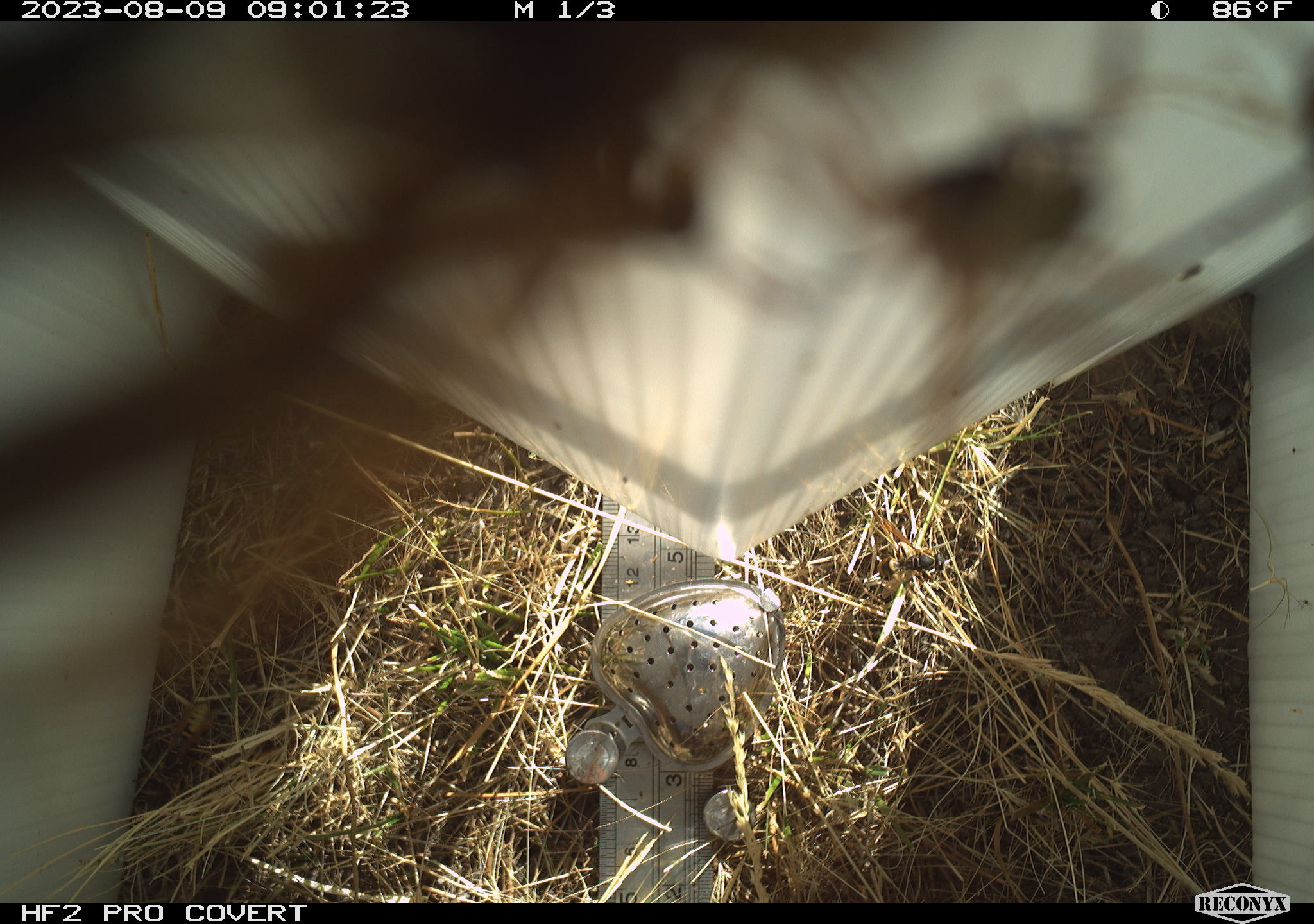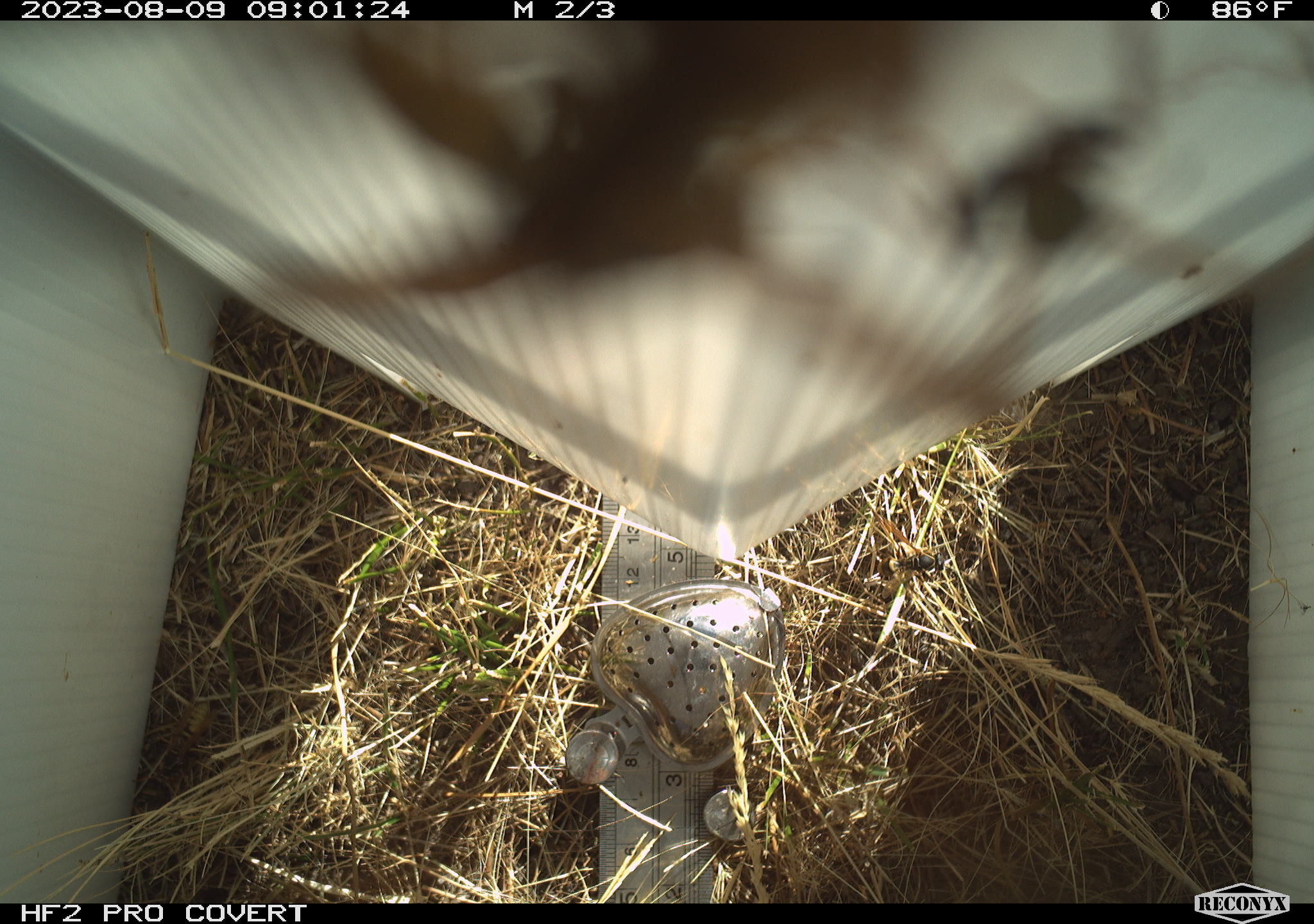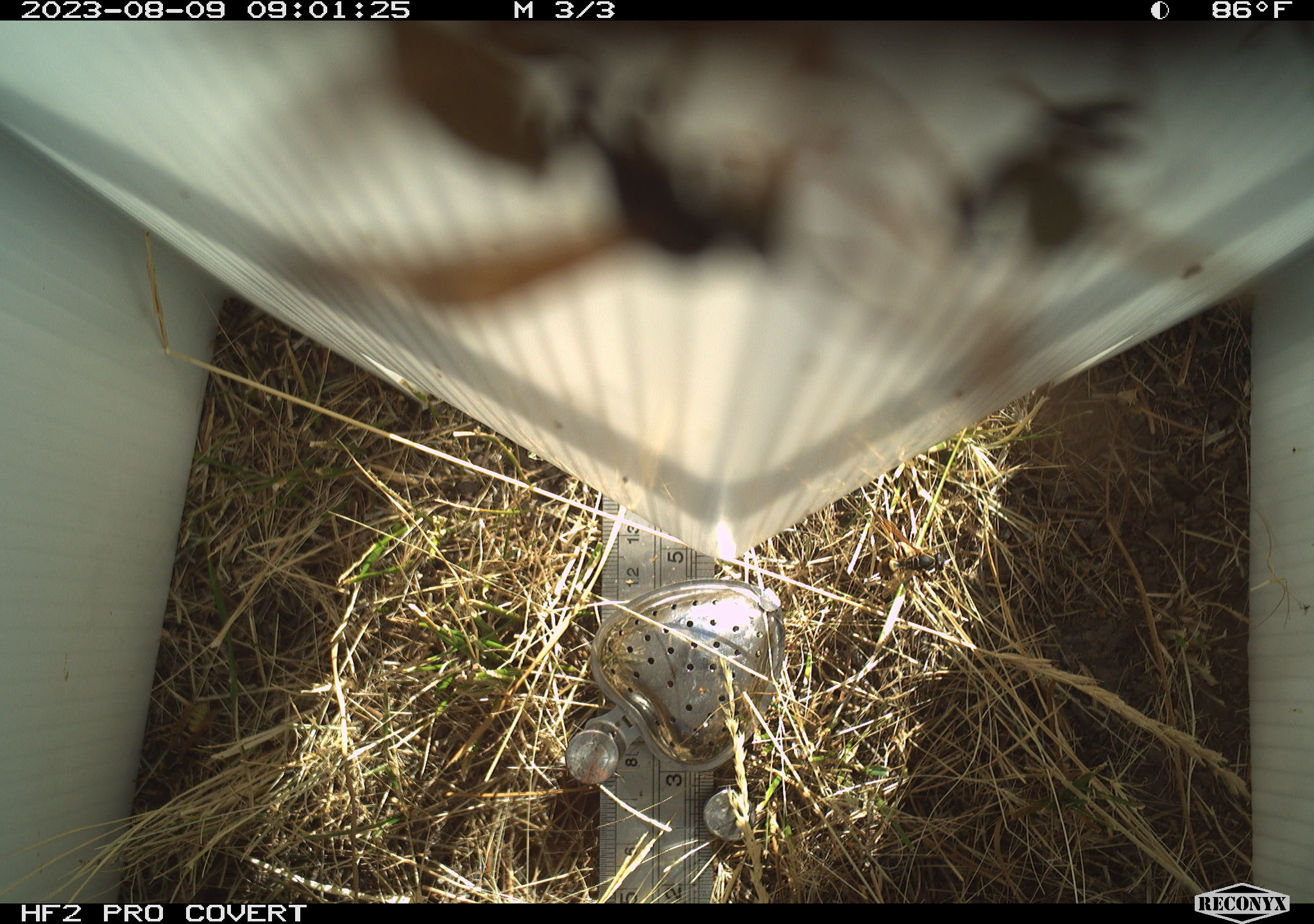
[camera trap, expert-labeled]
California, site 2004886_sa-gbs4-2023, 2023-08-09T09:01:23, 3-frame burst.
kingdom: Animalia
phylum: Arthropoda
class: Insecta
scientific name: Insecta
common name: insect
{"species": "insect (Insecta)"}